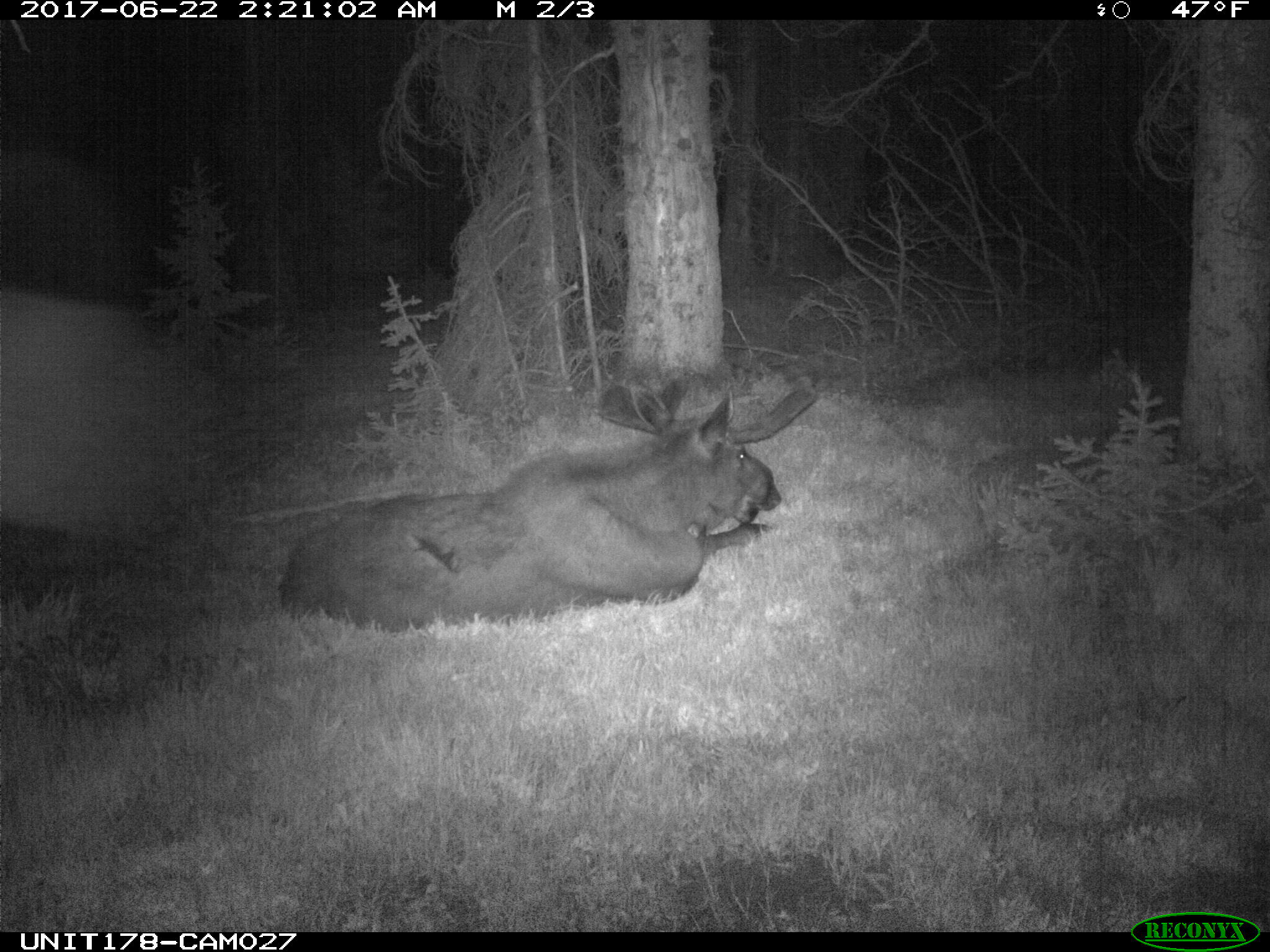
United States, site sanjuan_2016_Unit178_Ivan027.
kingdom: Animalia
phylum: Chordata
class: Mammalia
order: Artiodactyla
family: Cervidae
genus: Alces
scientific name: Alces alces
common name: moose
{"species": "Alces alces (moose)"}